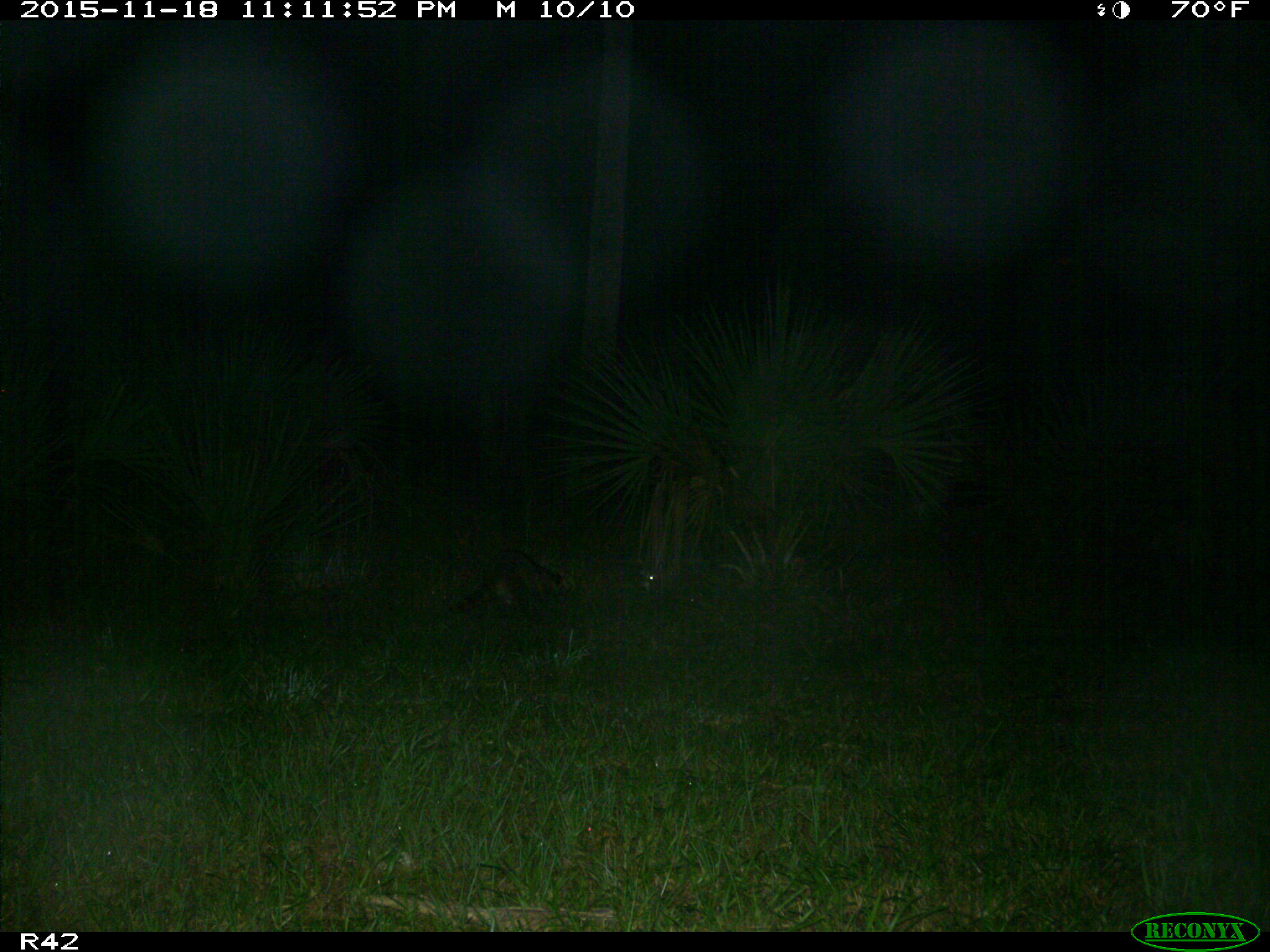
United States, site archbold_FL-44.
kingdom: Animalia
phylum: Chordata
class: Mammalia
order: Carnivora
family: Procyonidae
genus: Procyon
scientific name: Procyon lotor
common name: common raccoon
Procyon lotor (common raccoon).